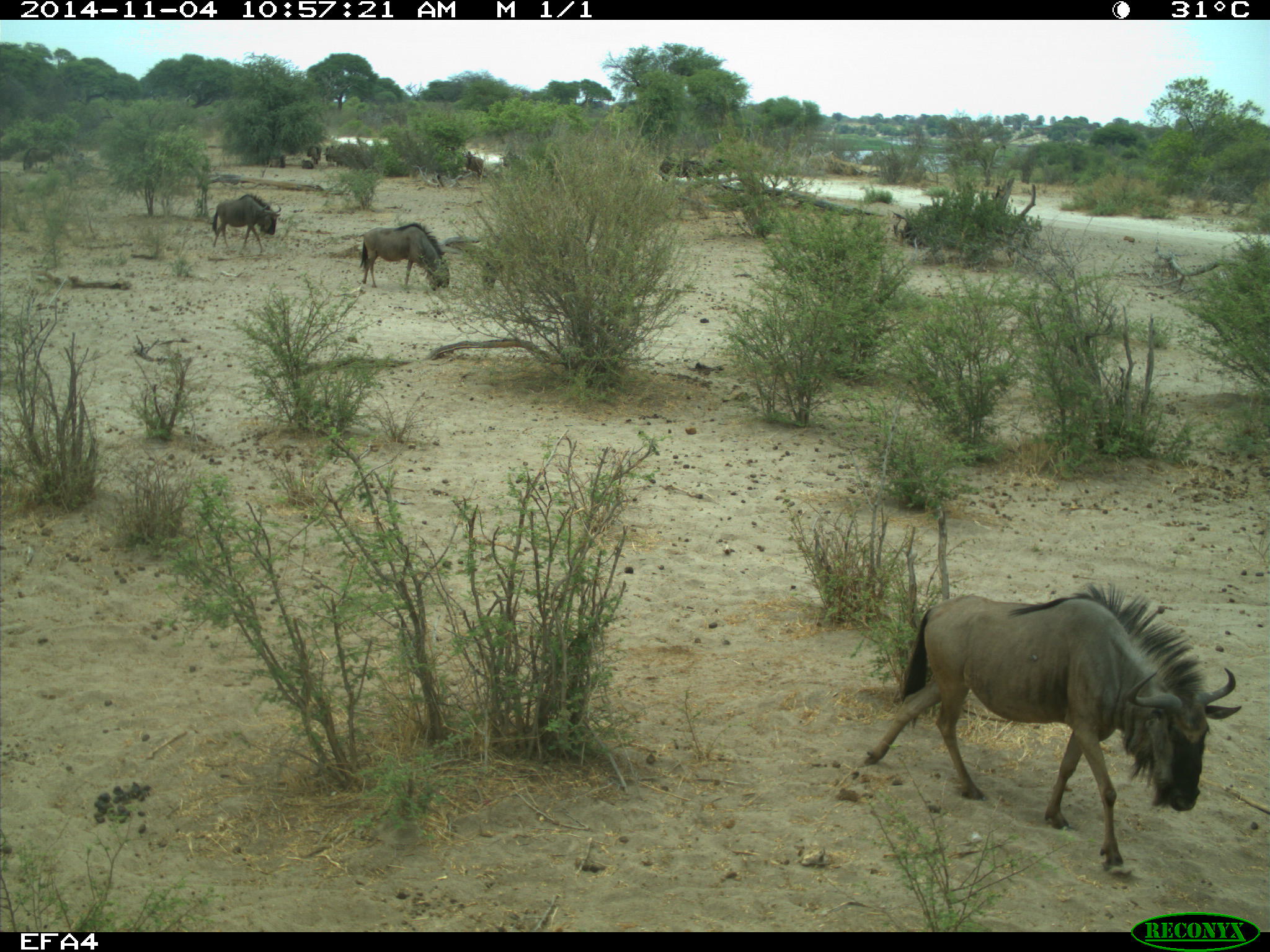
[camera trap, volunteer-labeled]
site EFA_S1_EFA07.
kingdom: Animalia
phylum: Chordata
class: Mammalia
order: Proboscidea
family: Elephantidae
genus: Loxodonta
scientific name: Loxodonta africana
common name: african bush elephant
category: elephant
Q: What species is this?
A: Elephant (african bush elephant) (Loxodonta africana).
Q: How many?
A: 3.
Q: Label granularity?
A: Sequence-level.